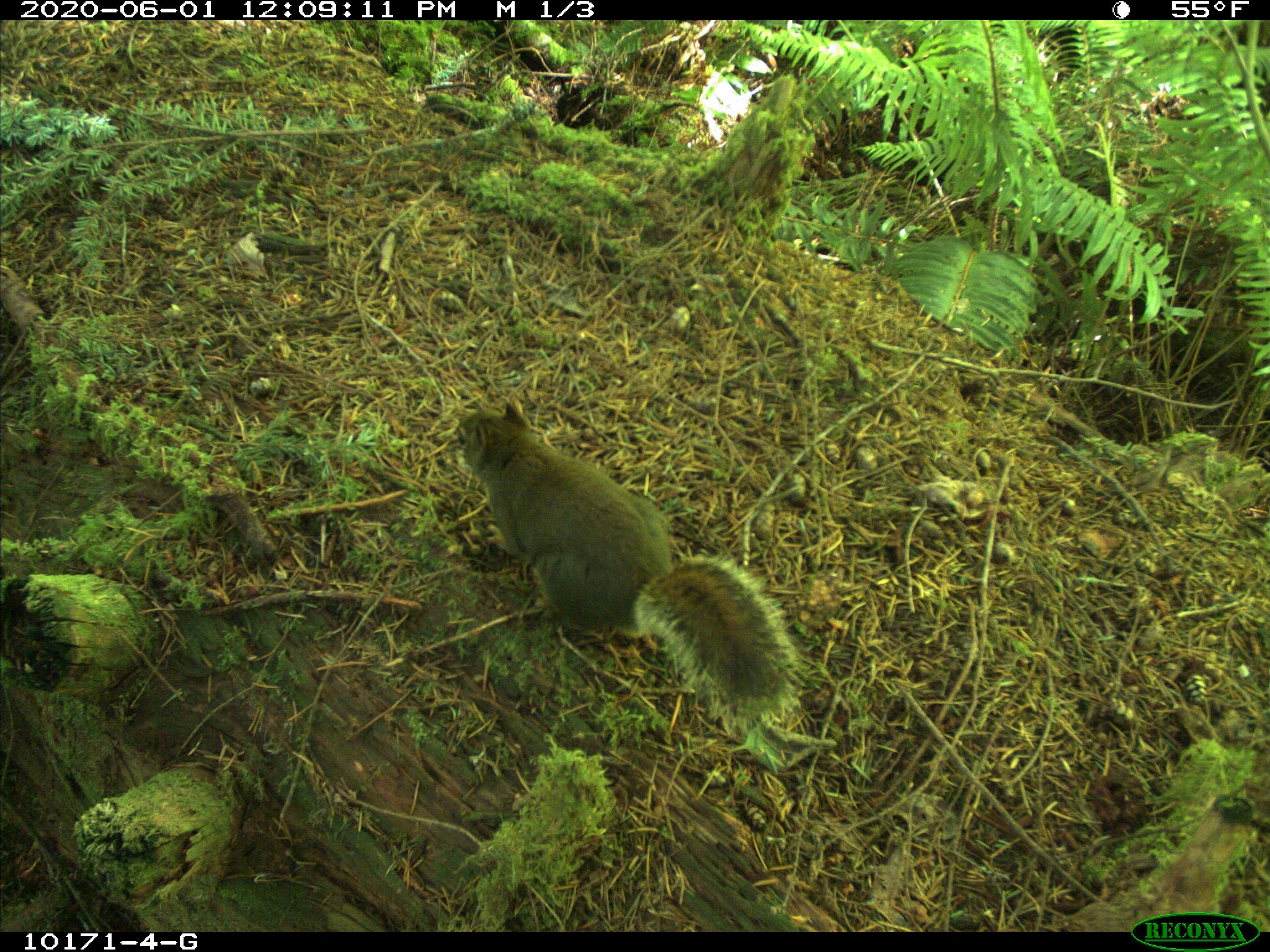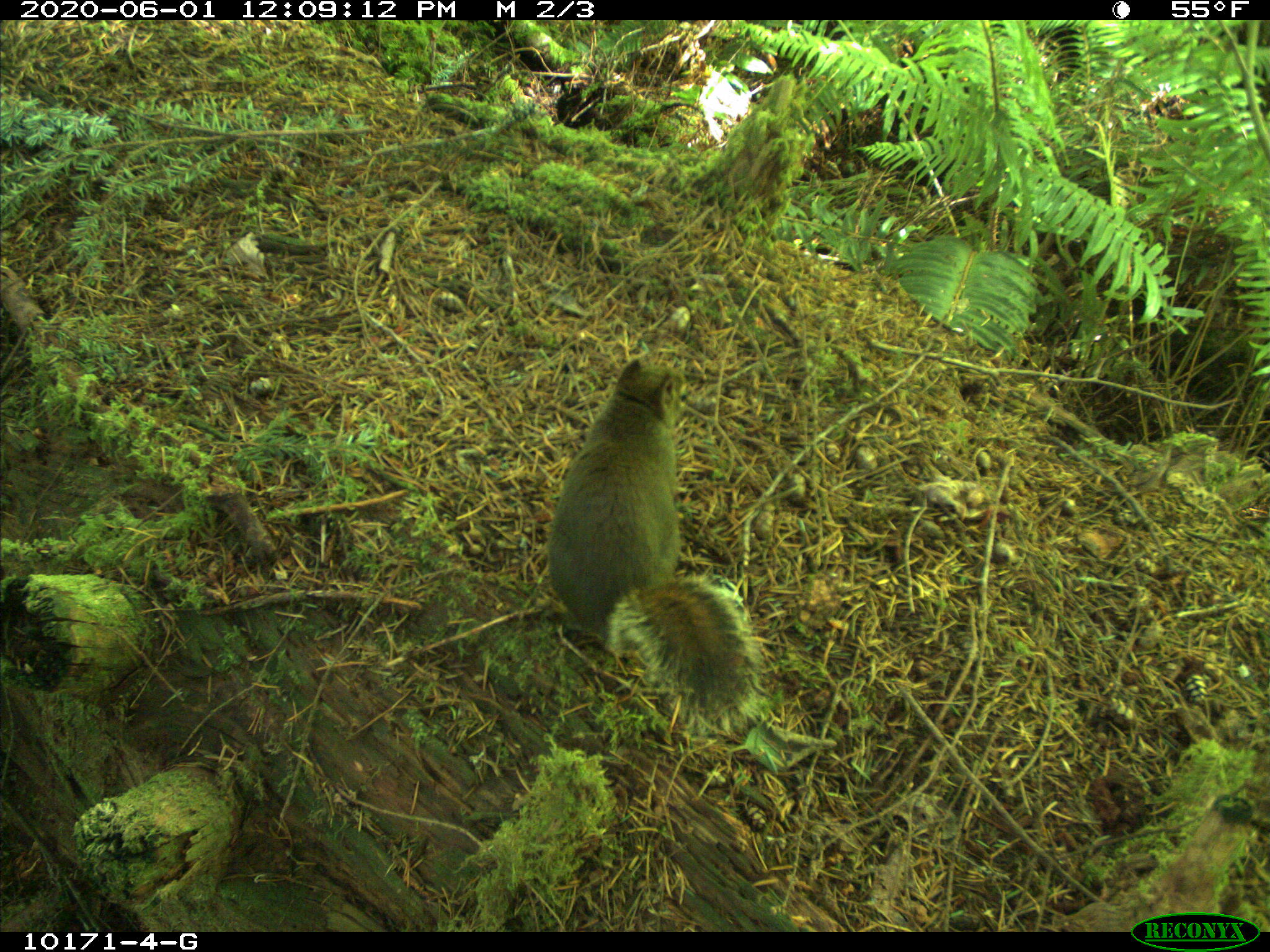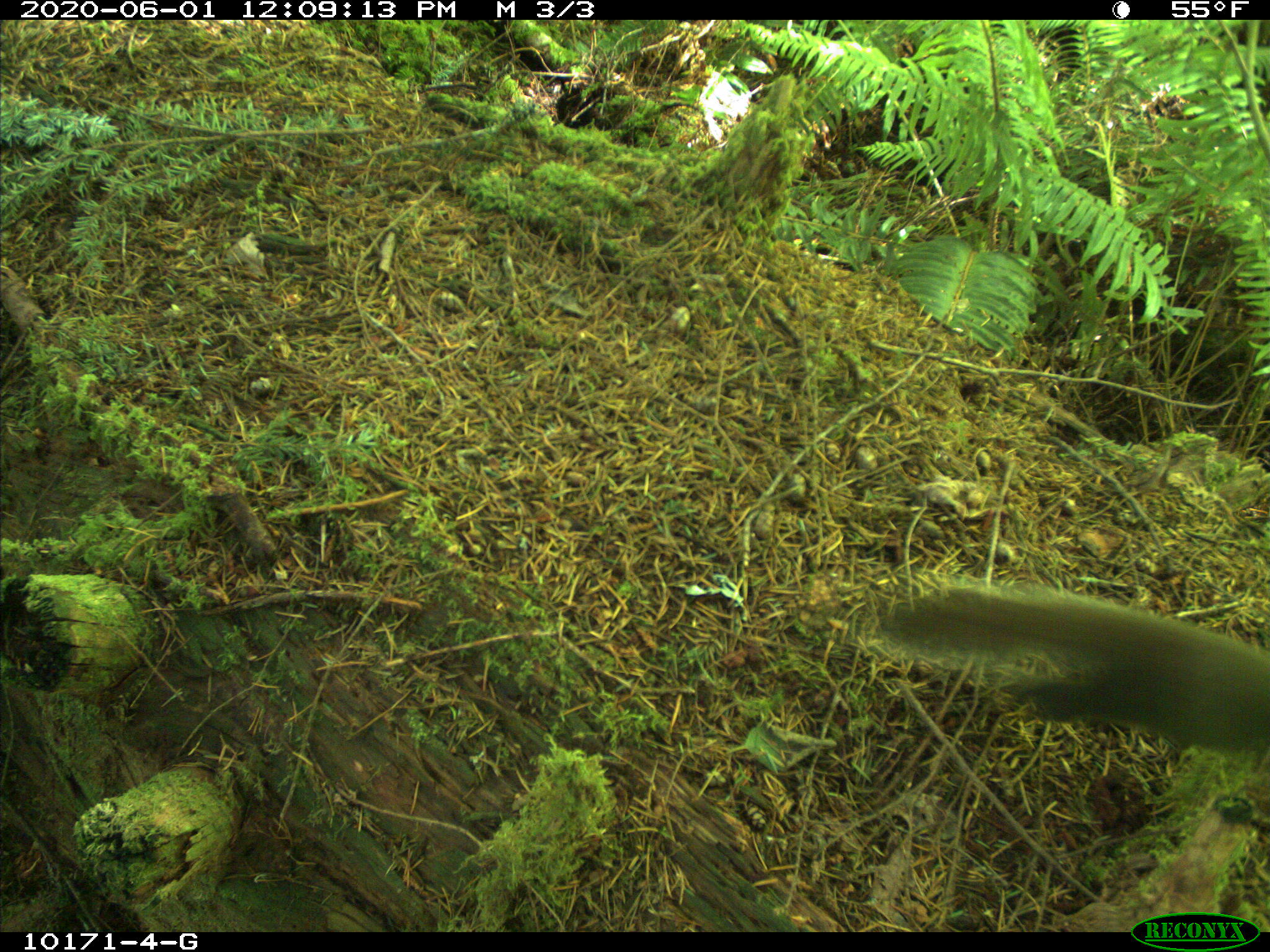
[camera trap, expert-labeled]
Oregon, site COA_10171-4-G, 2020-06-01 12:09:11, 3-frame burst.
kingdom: Animalia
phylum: Chordata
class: Mammalia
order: Rodentia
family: Sciuridae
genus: Tamiasciurus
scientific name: Tamiasciurus douglasii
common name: douglas squirrel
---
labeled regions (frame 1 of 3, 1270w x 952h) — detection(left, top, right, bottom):
douglas squirrel: detection(451, 397, 790, 712)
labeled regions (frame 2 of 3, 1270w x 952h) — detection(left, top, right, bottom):
douglas squirrel: detection(545, 355, 750, 708)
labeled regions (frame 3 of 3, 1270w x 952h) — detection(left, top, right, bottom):
douglas squirrel: detection(868, 573, 1263, 766)